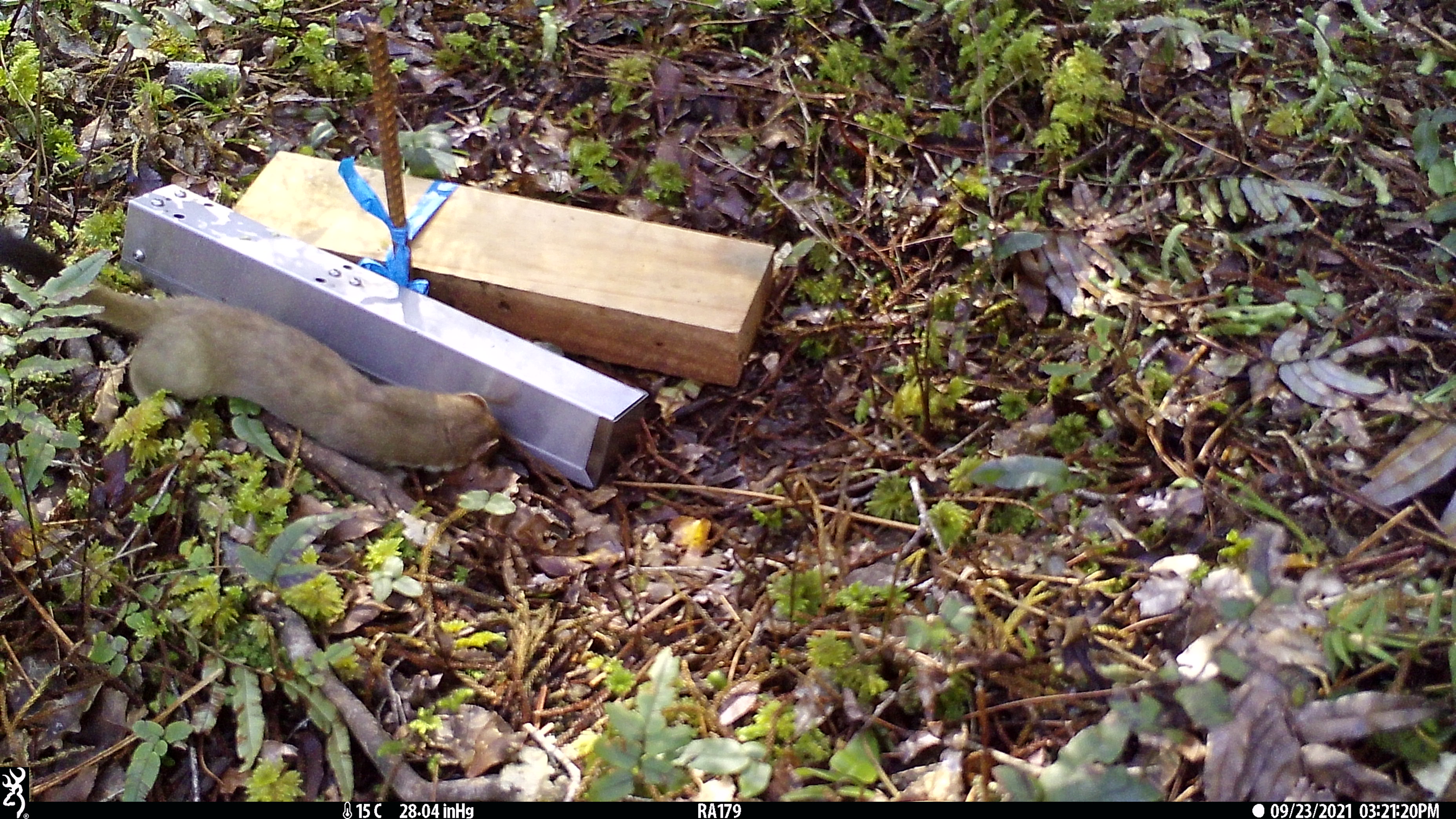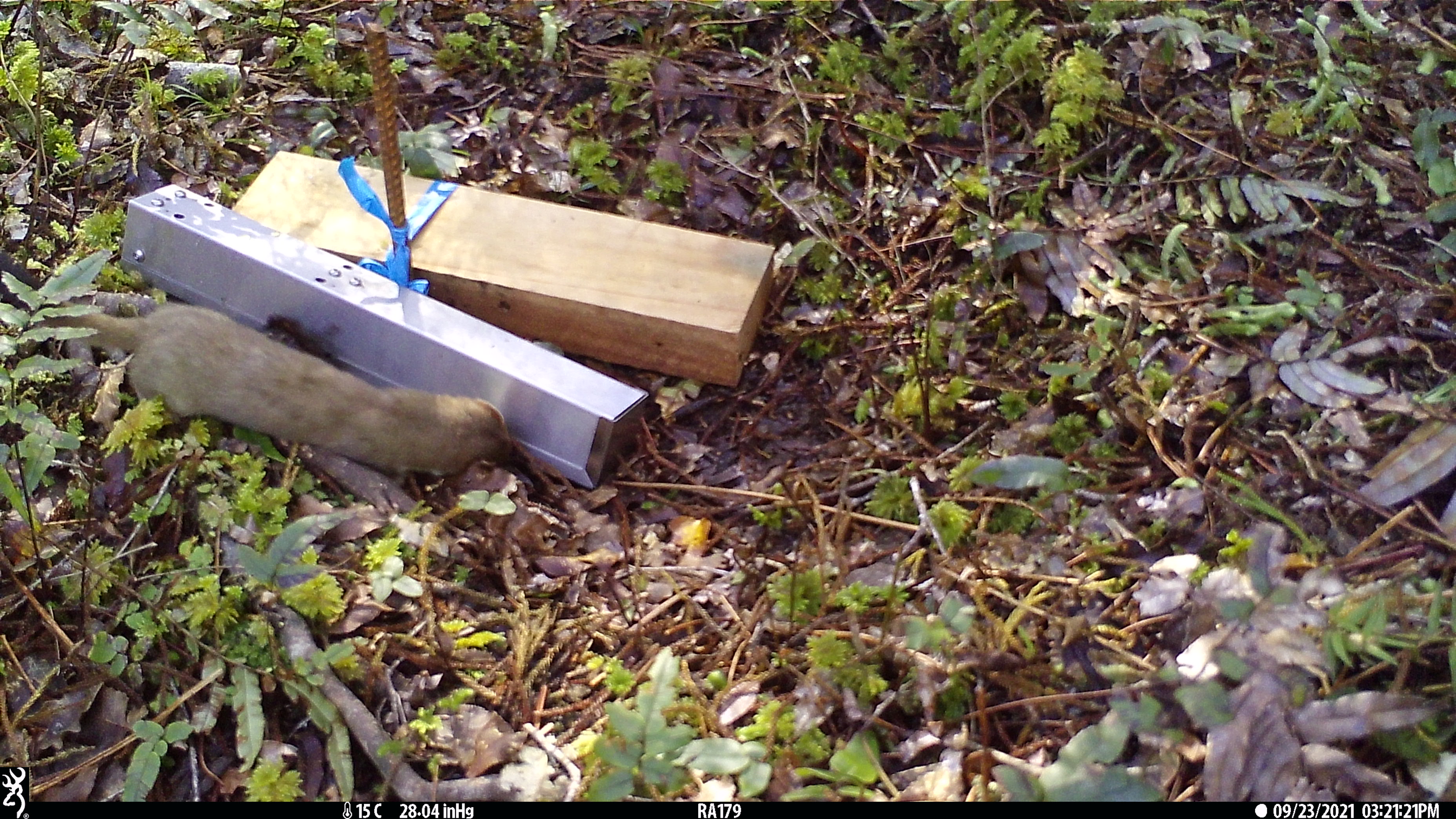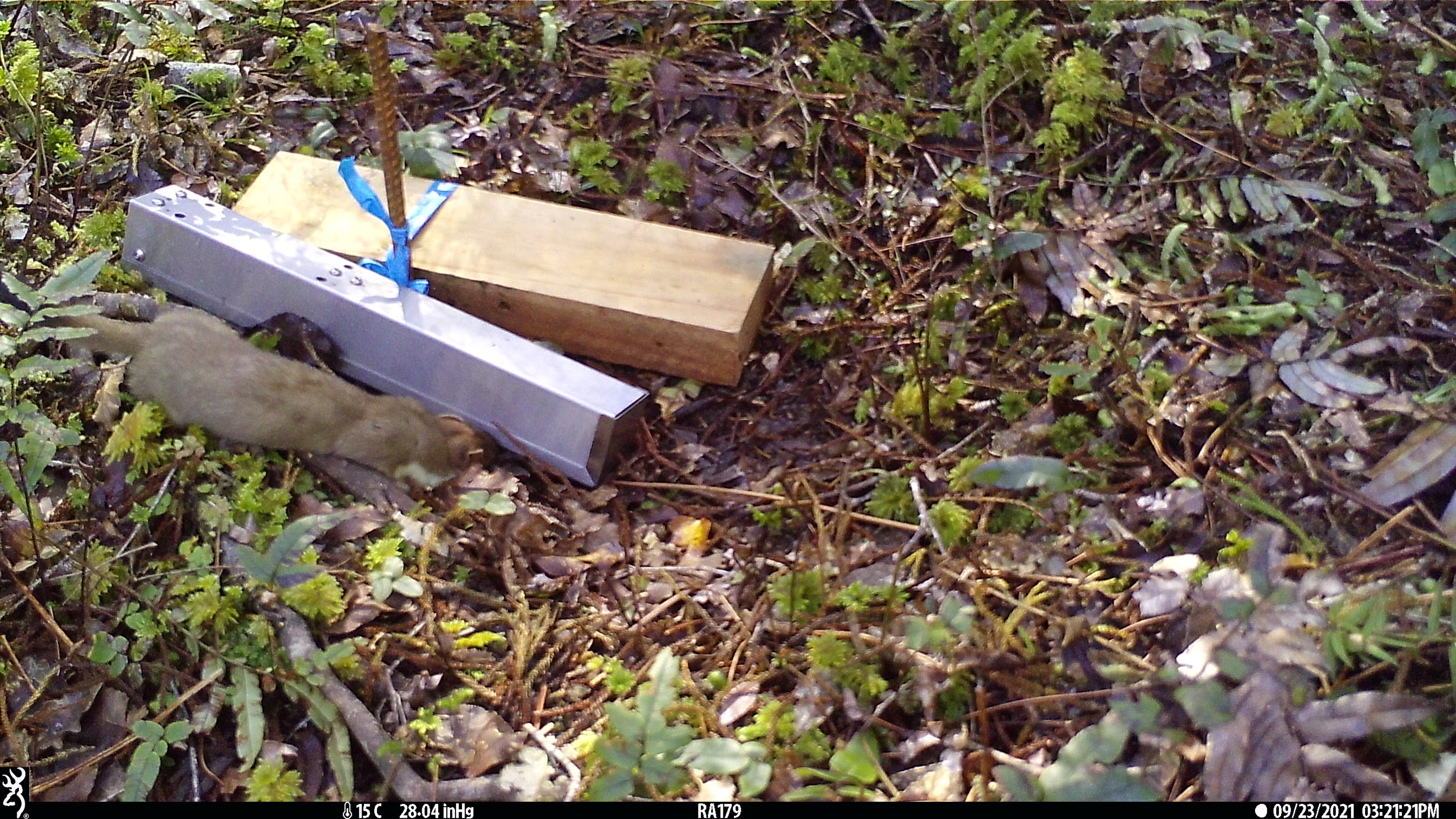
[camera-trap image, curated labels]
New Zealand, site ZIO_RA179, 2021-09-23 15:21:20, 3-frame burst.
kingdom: Animalia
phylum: Chordata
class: Mammalia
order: Carnivora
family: Mustelidae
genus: Mustela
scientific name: Mustela erminea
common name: stoat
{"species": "stoat (Mustela erminea)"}